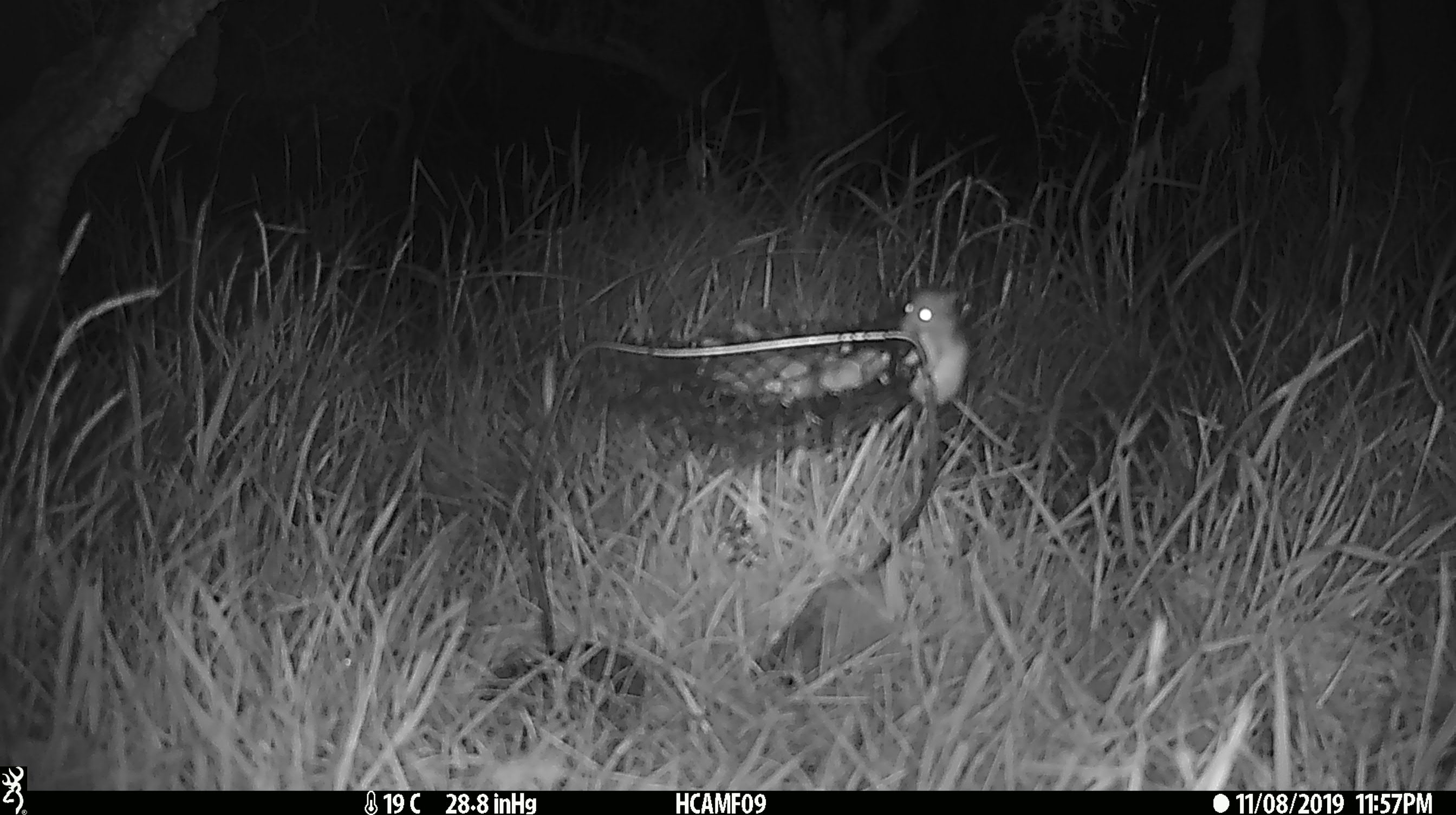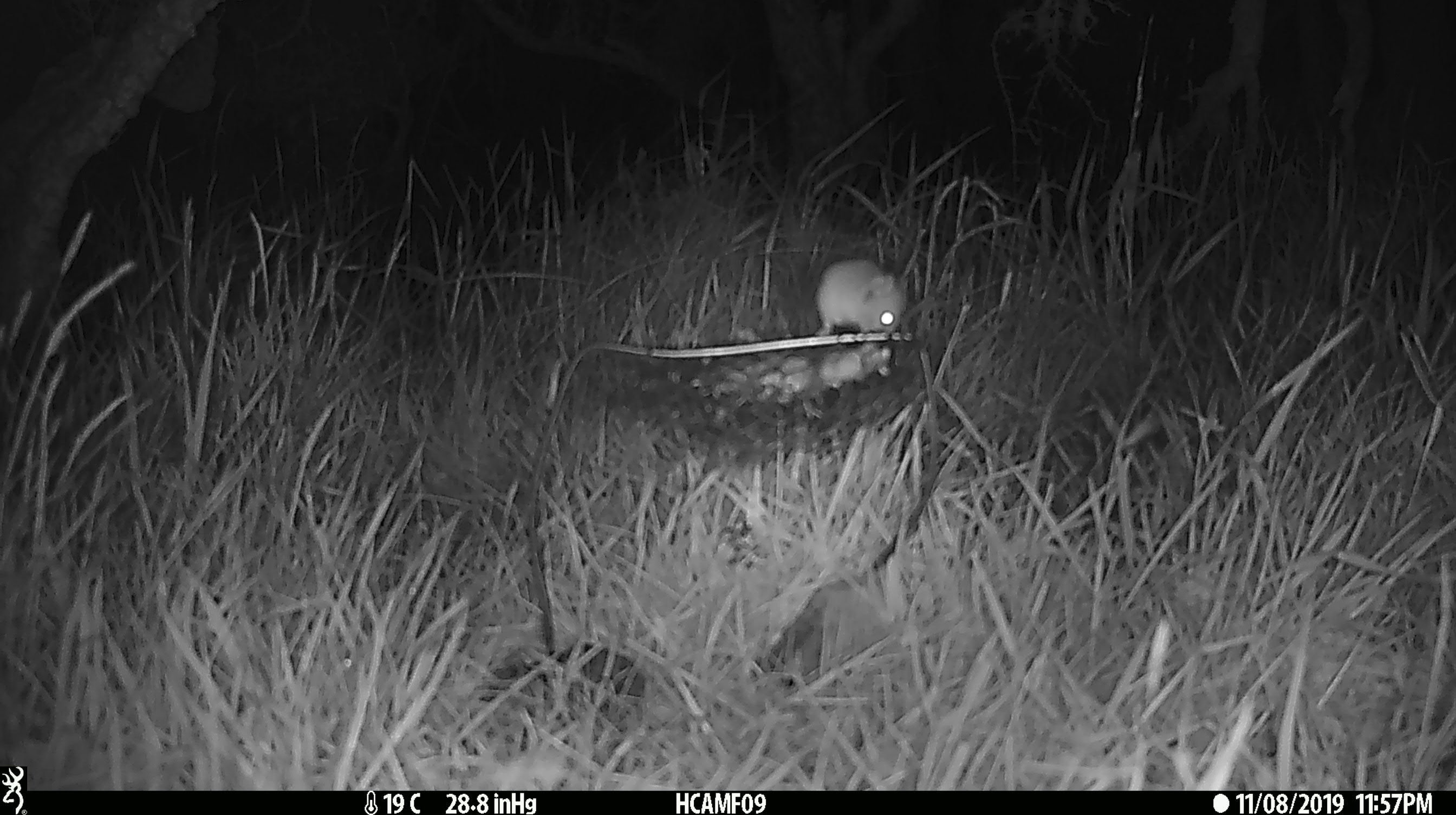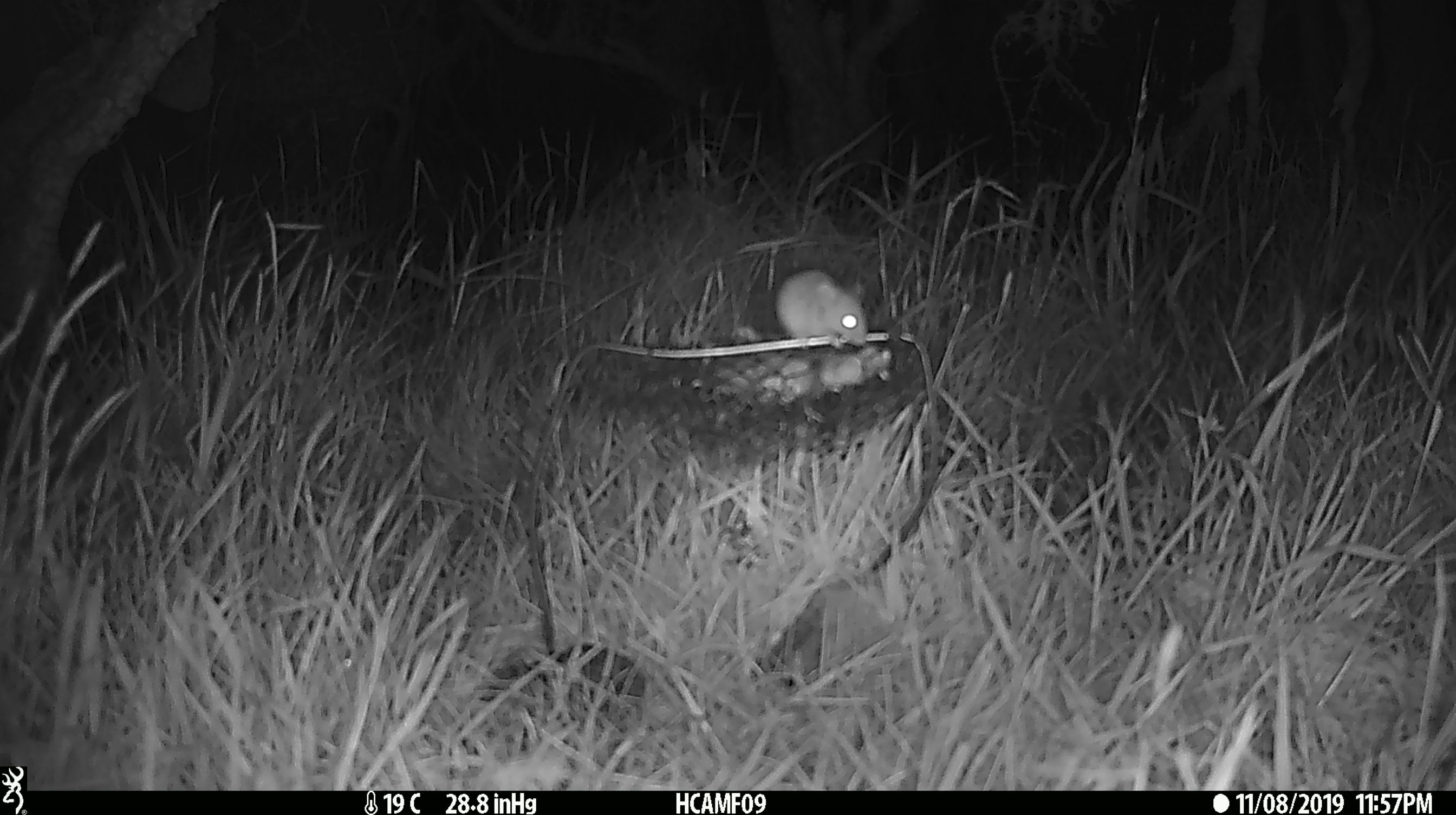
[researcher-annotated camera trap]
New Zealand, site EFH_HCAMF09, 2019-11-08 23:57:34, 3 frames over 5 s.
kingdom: Animalia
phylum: Chordata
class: Mammalia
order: Rodentia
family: Muridae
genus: Mus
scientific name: Mus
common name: mouse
Mouse (Mus).